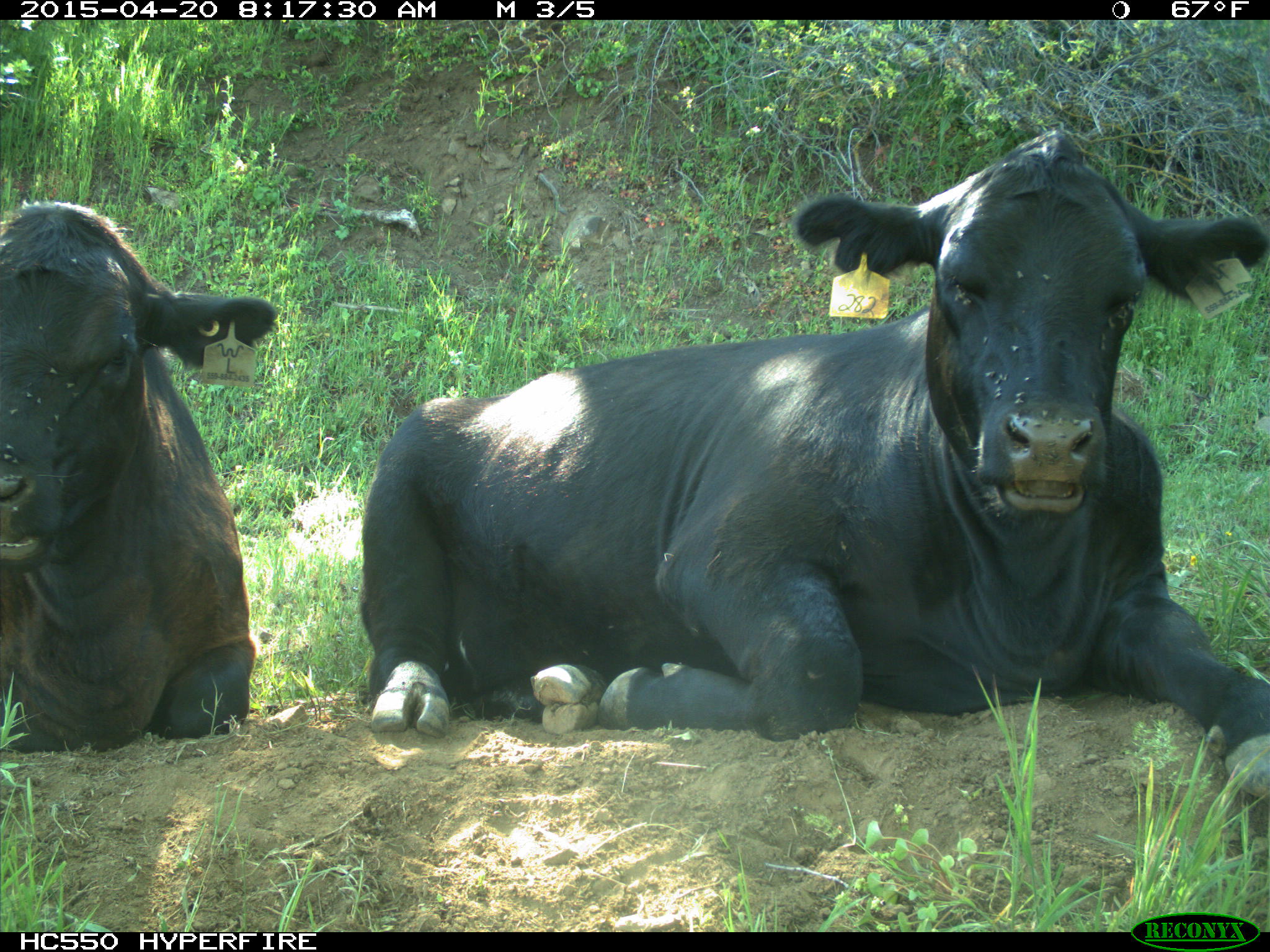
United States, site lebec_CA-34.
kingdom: Animalia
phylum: Chordata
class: Mammalia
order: Artiodactyla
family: Bovidae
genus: Bos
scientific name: Bos taurus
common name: domestic cow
Bos taurus (domestic cow).